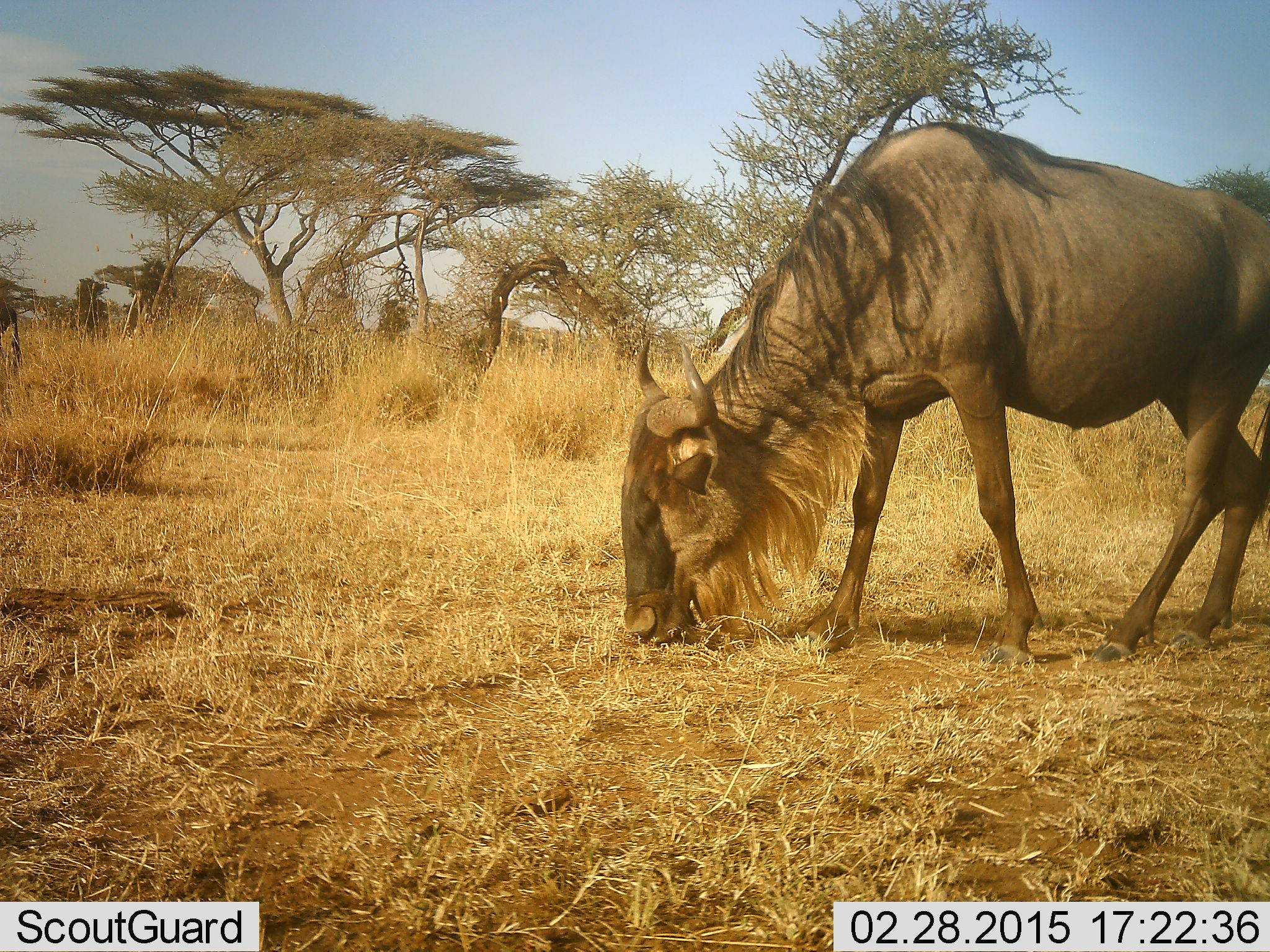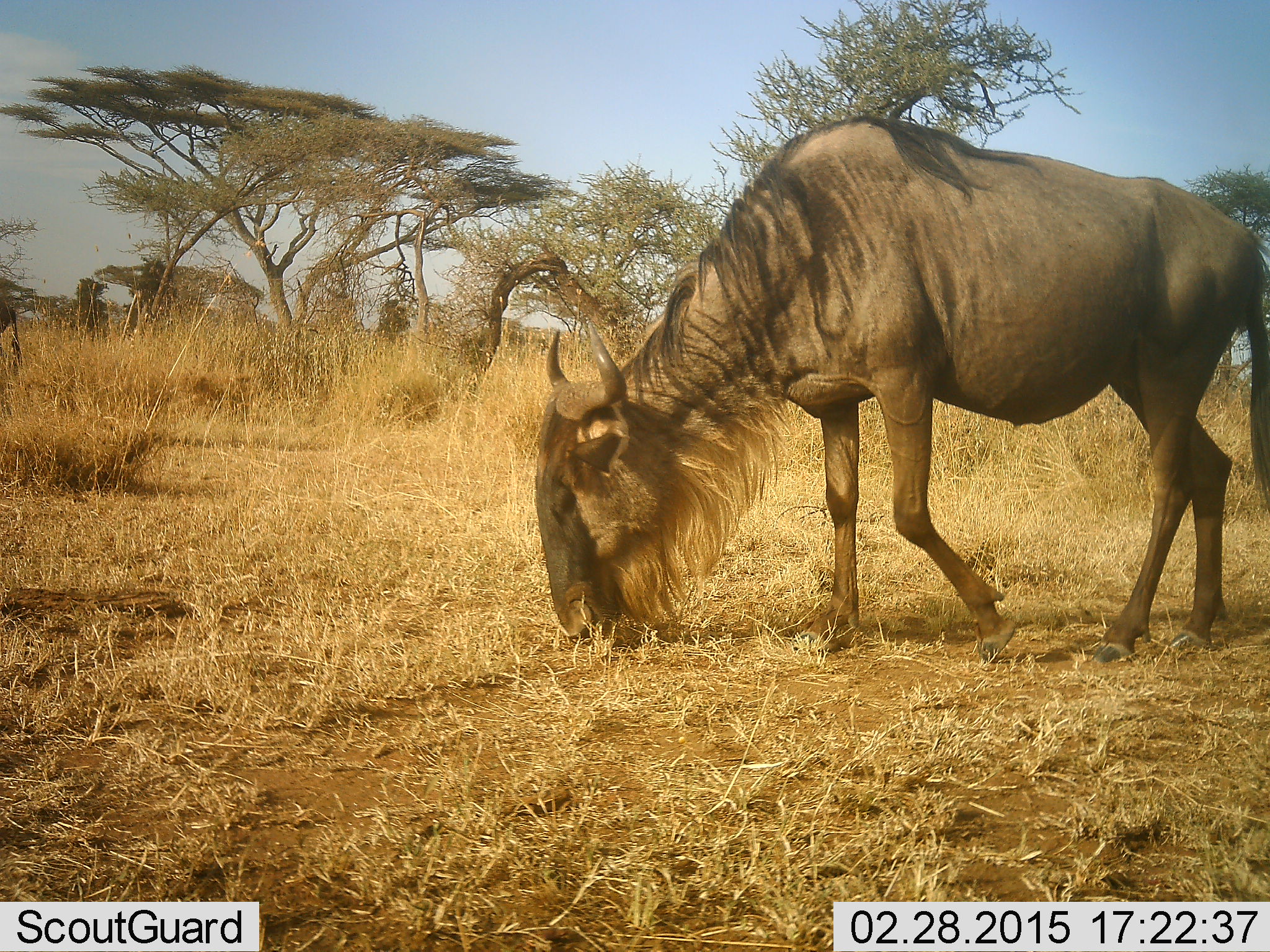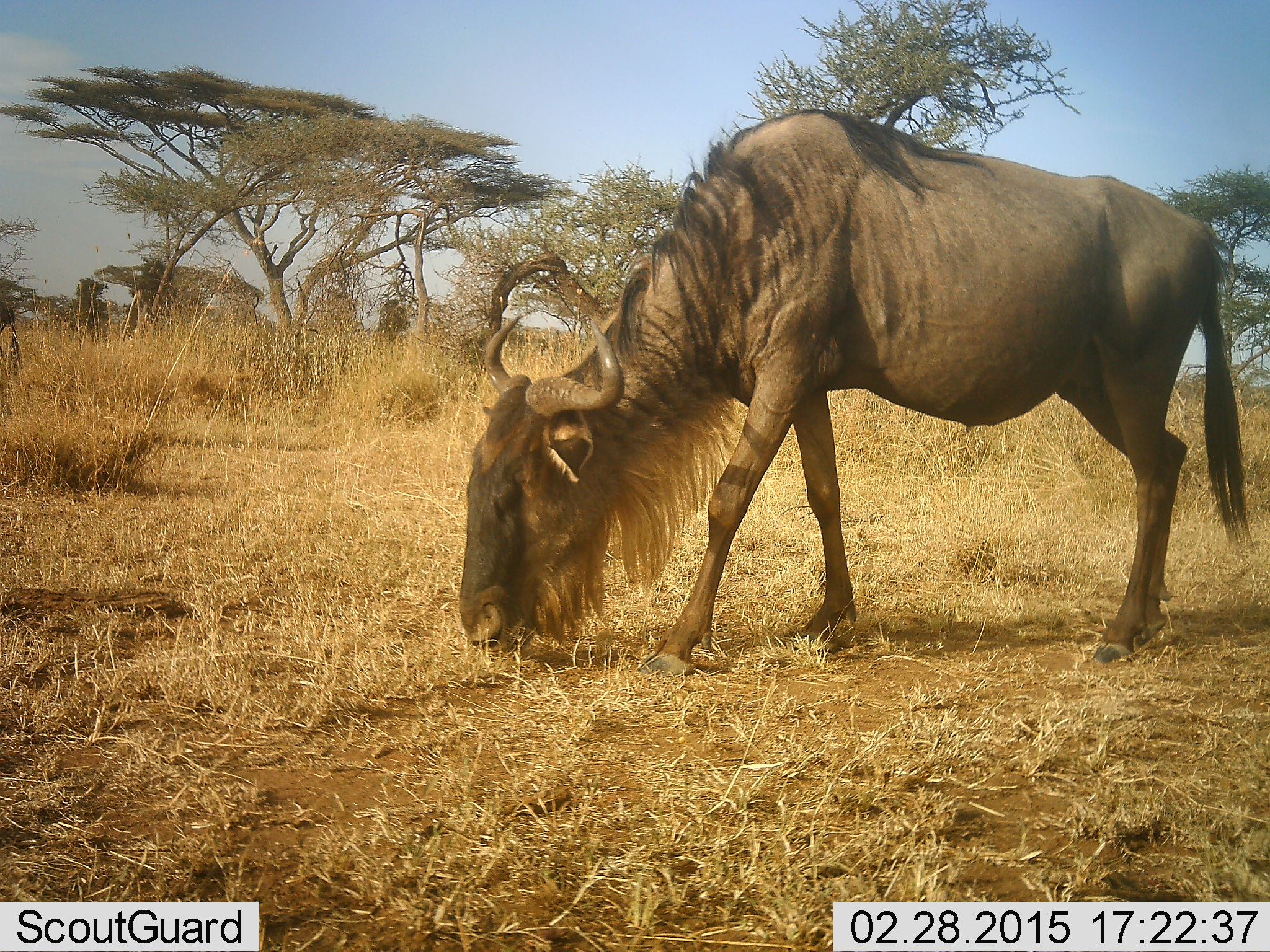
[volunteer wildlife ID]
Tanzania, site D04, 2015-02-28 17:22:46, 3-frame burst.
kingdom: Animalia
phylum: Chordata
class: Mammalia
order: Artiodactyla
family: Bovidae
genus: Connochaetes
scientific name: Connochaetes taurinus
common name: blue wildebeest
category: wildebeest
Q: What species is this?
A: Wildebeest (blue wildebeest) (Connochaetes taurinus).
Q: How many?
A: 1.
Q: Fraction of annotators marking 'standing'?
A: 10%.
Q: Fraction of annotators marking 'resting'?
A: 0%.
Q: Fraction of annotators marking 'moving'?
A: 20%.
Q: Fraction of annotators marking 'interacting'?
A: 0%.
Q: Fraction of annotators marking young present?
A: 0%.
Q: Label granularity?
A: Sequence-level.